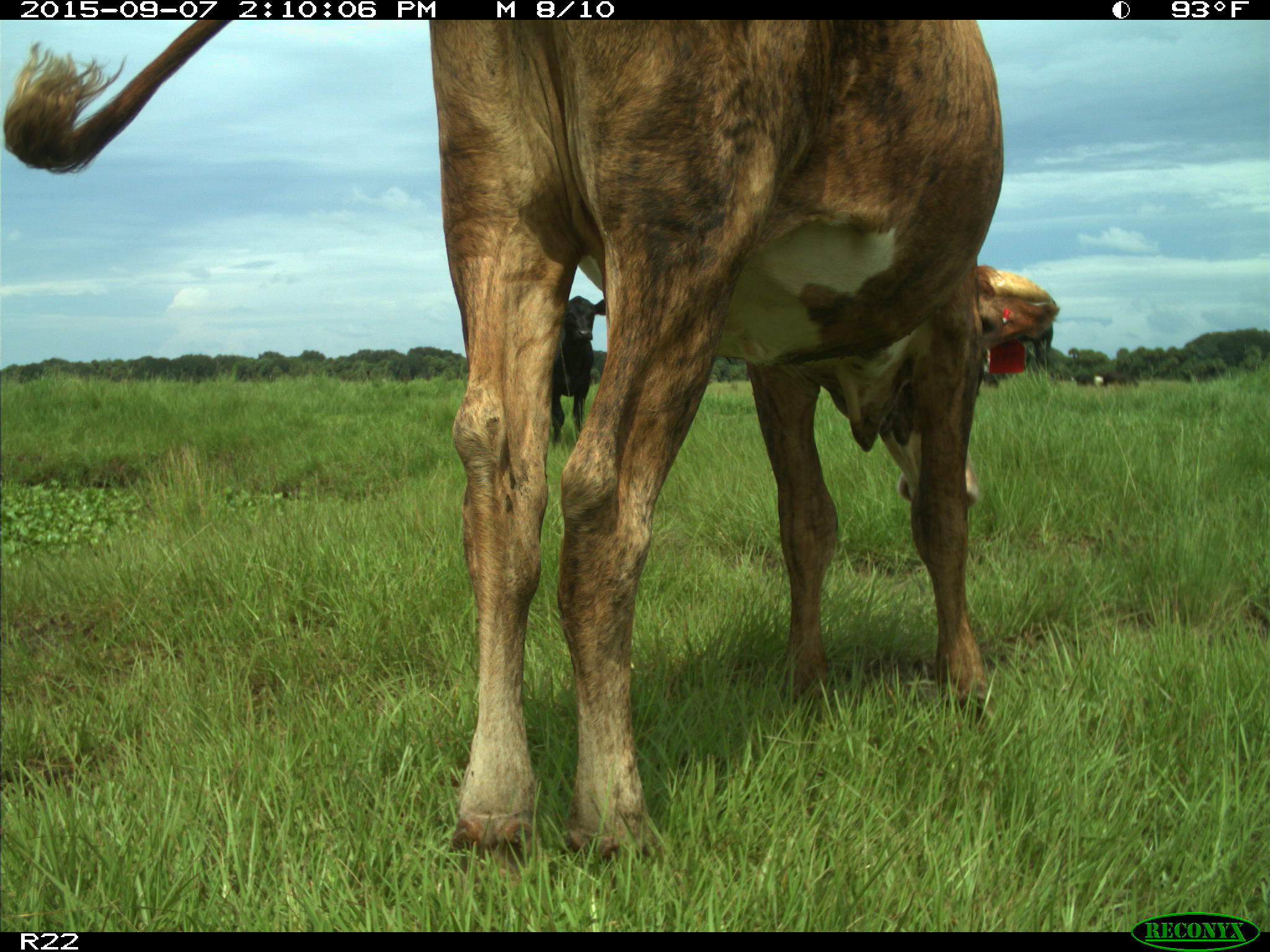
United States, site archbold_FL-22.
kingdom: Animalia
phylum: Chordata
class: Mammalia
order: Artiodactyla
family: Bovidae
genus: Bos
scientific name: Bos taurus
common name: domestic cow